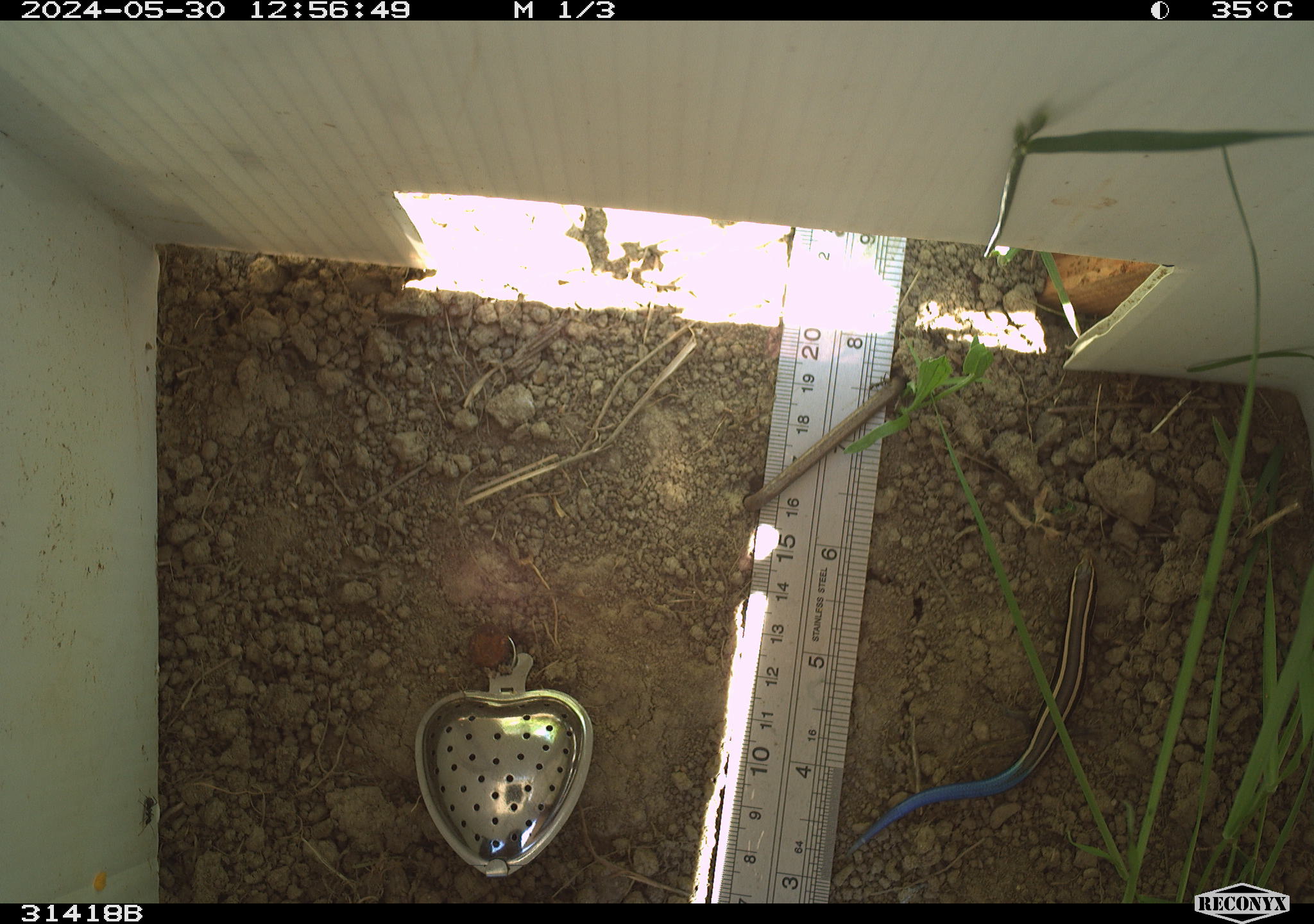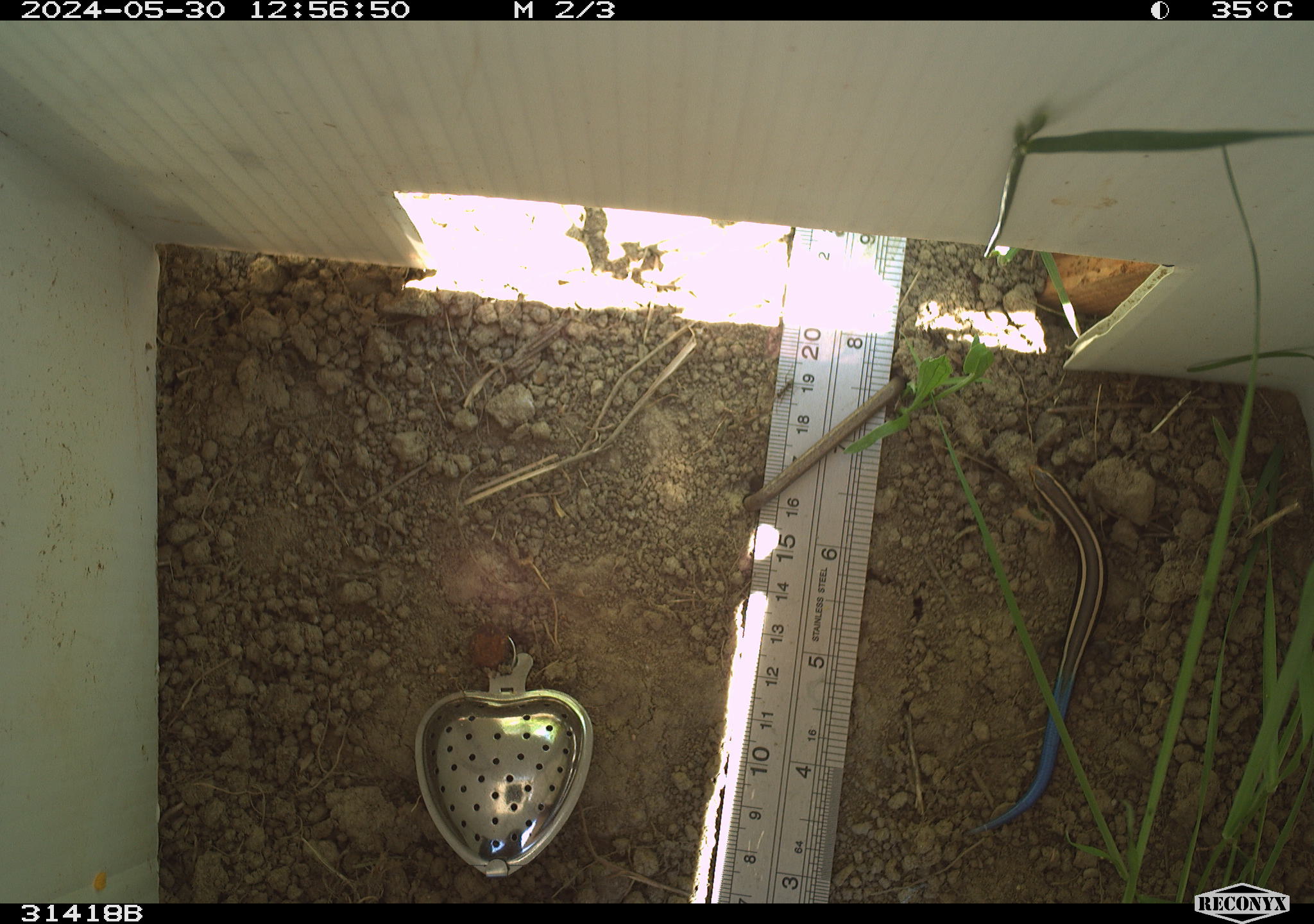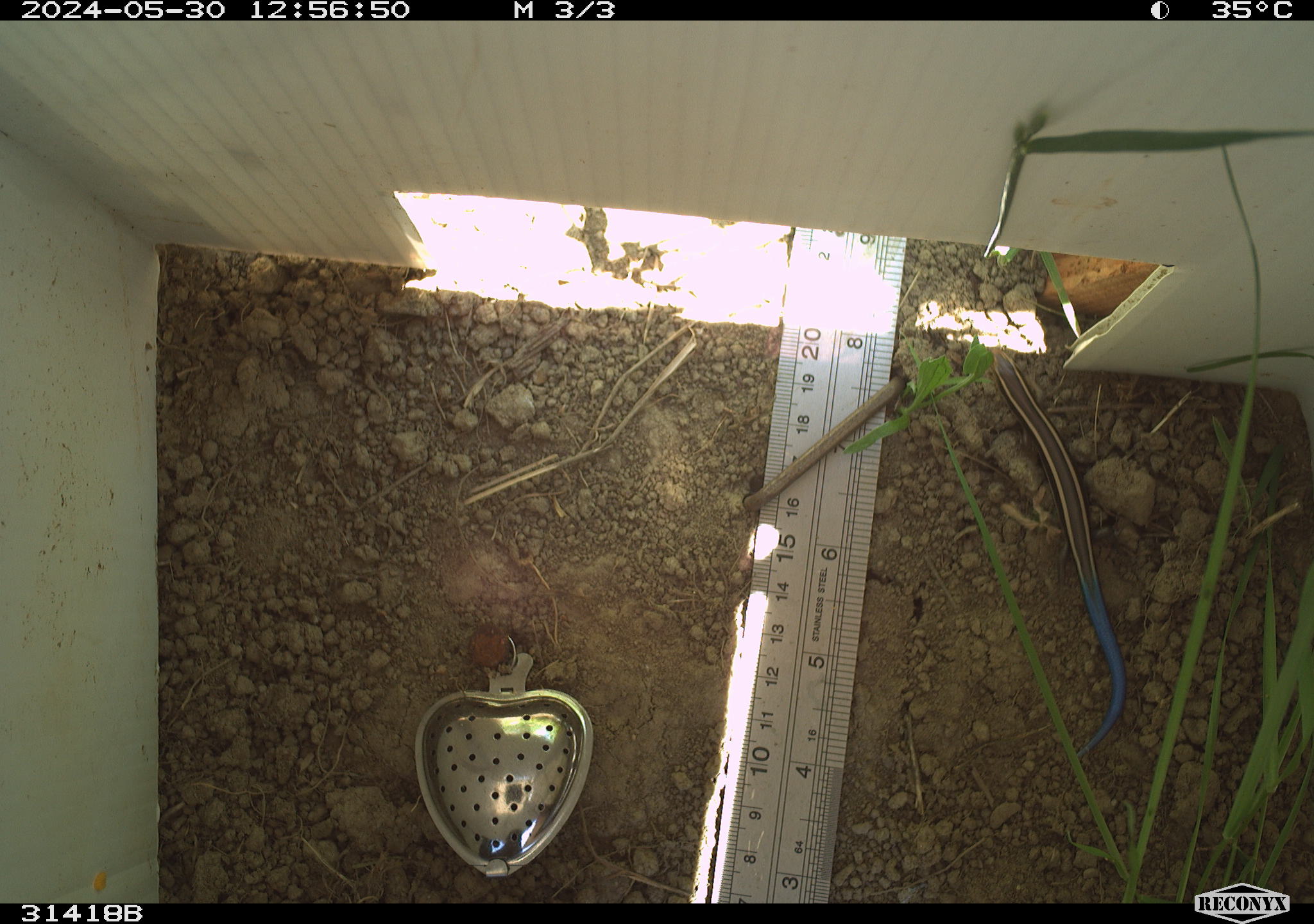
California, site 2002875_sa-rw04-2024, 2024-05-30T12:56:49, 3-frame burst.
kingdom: Animalia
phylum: Chordata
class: Reptilia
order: Squamata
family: Scincidae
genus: Plestiodon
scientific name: Plestiodon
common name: blue-tailed skinks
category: plestiodon species